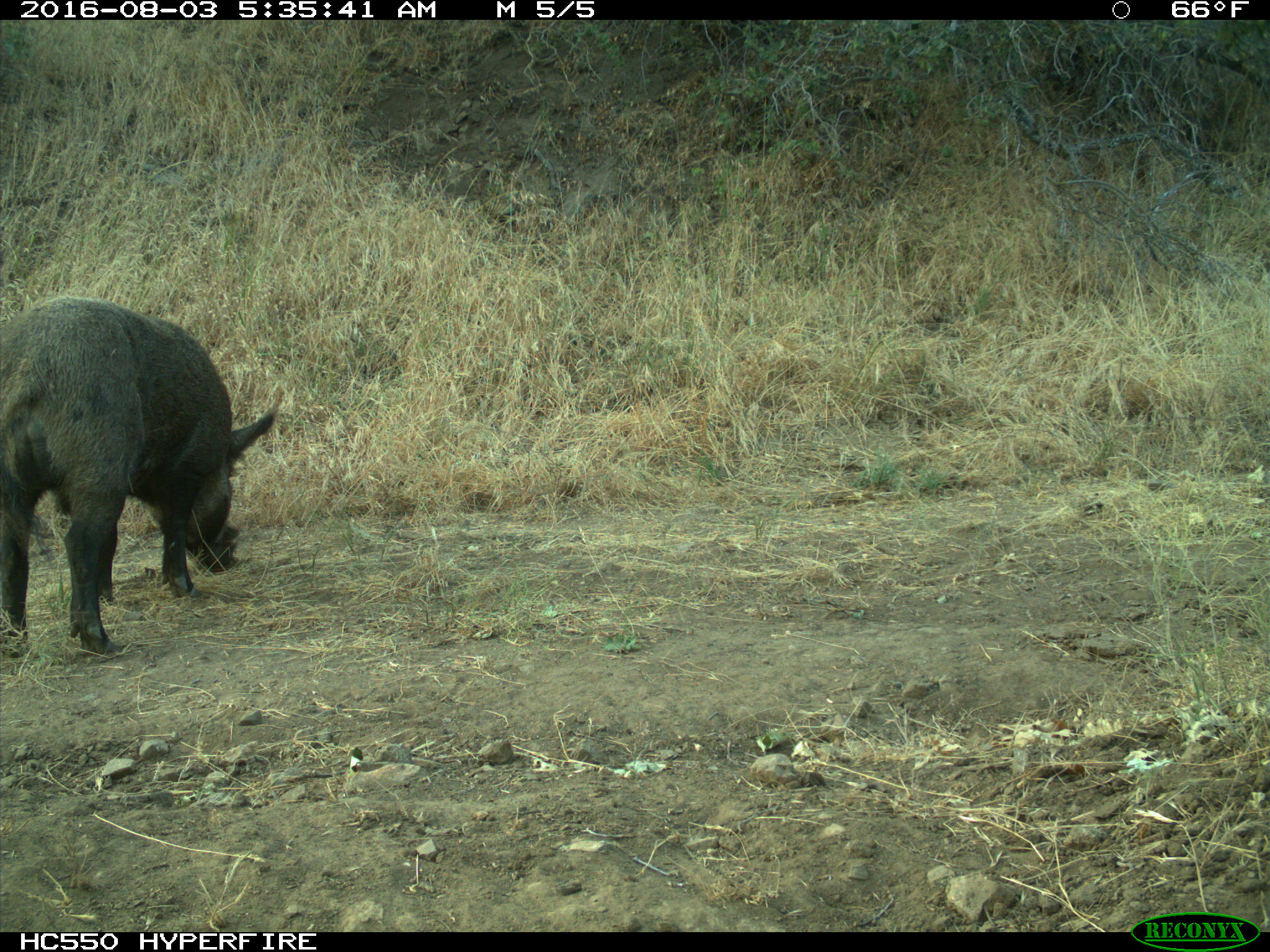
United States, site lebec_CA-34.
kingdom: Animalia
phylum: Chordata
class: Mammalia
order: Artiodactyla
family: Suidae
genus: Sus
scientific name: Sus scrofa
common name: wild boar